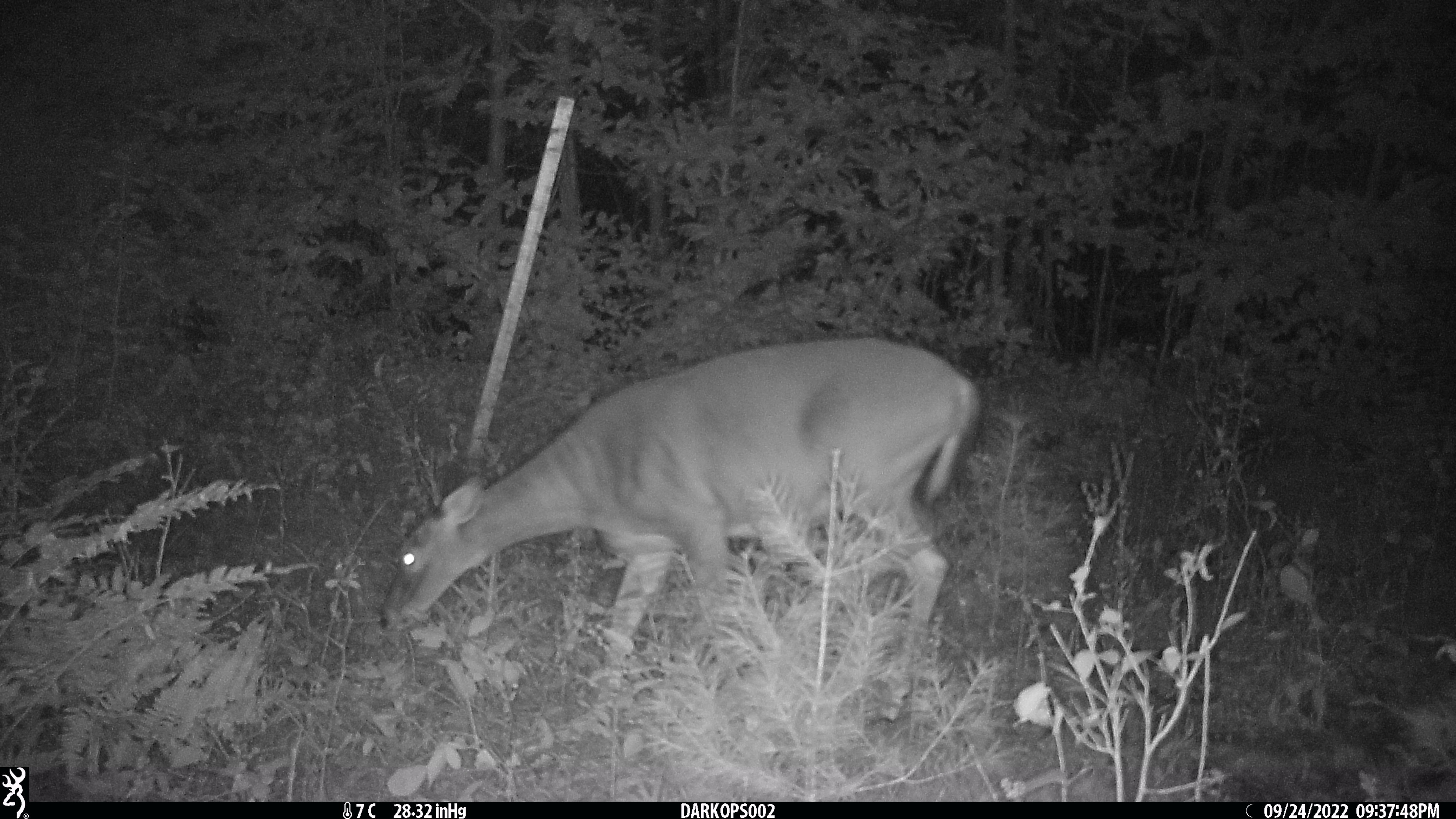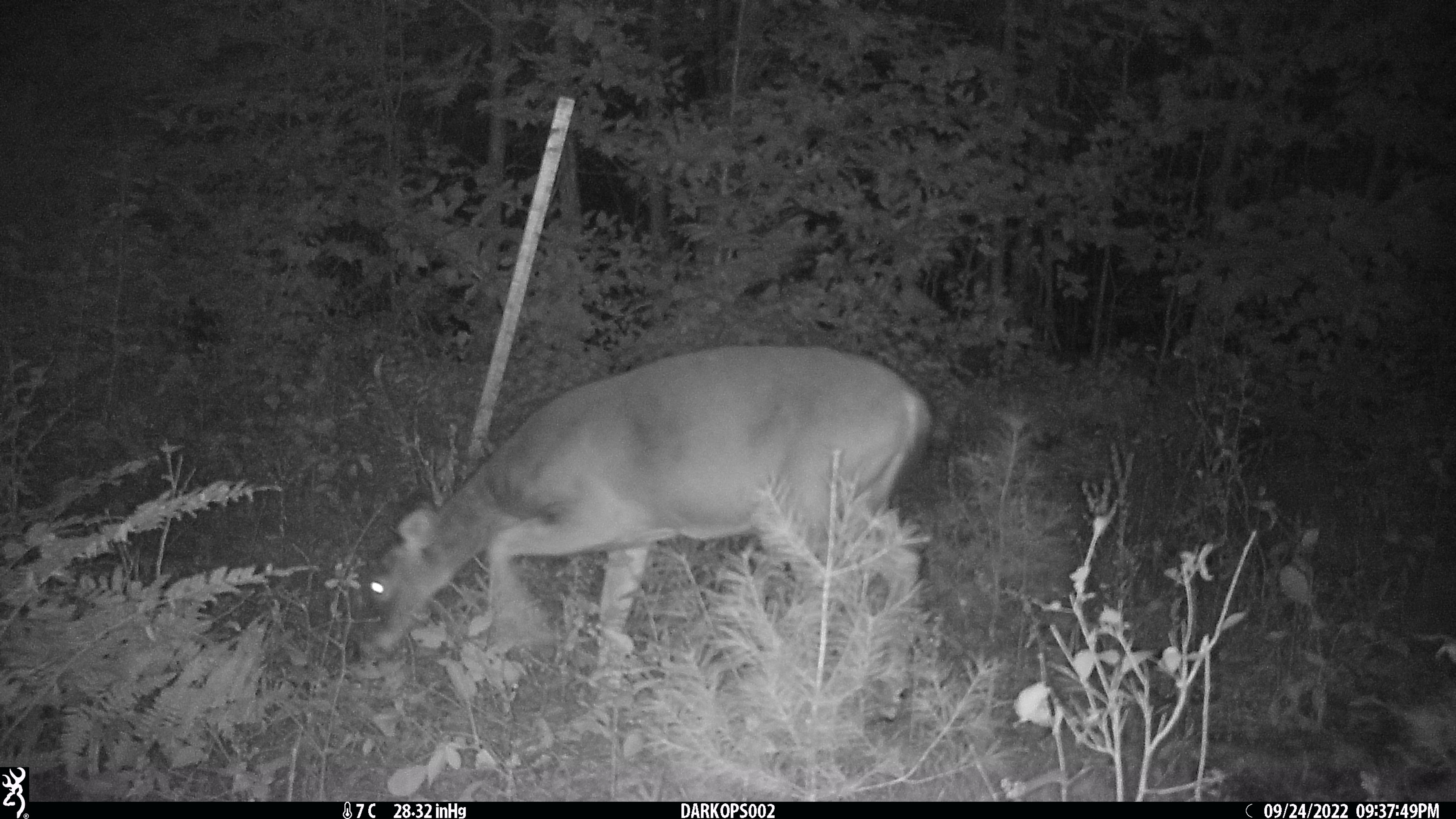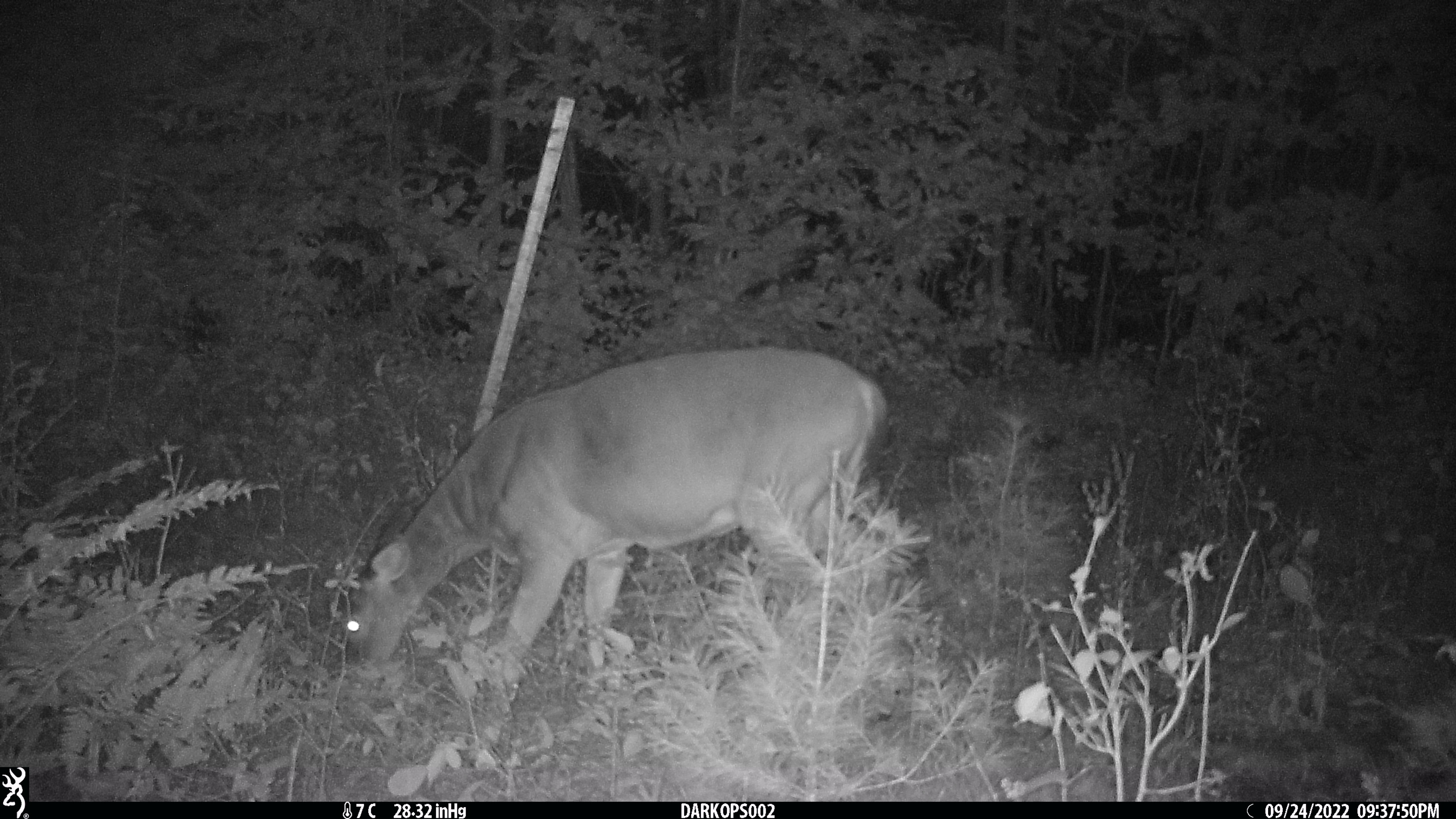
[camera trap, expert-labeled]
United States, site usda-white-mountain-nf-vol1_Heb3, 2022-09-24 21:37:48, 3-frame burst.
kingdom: Animalia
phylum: Chordata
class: Mammalia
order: Artiodactyla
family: Cervidae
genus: Odocoileus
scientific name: Odocoileus virginianus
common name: white-tailed deer